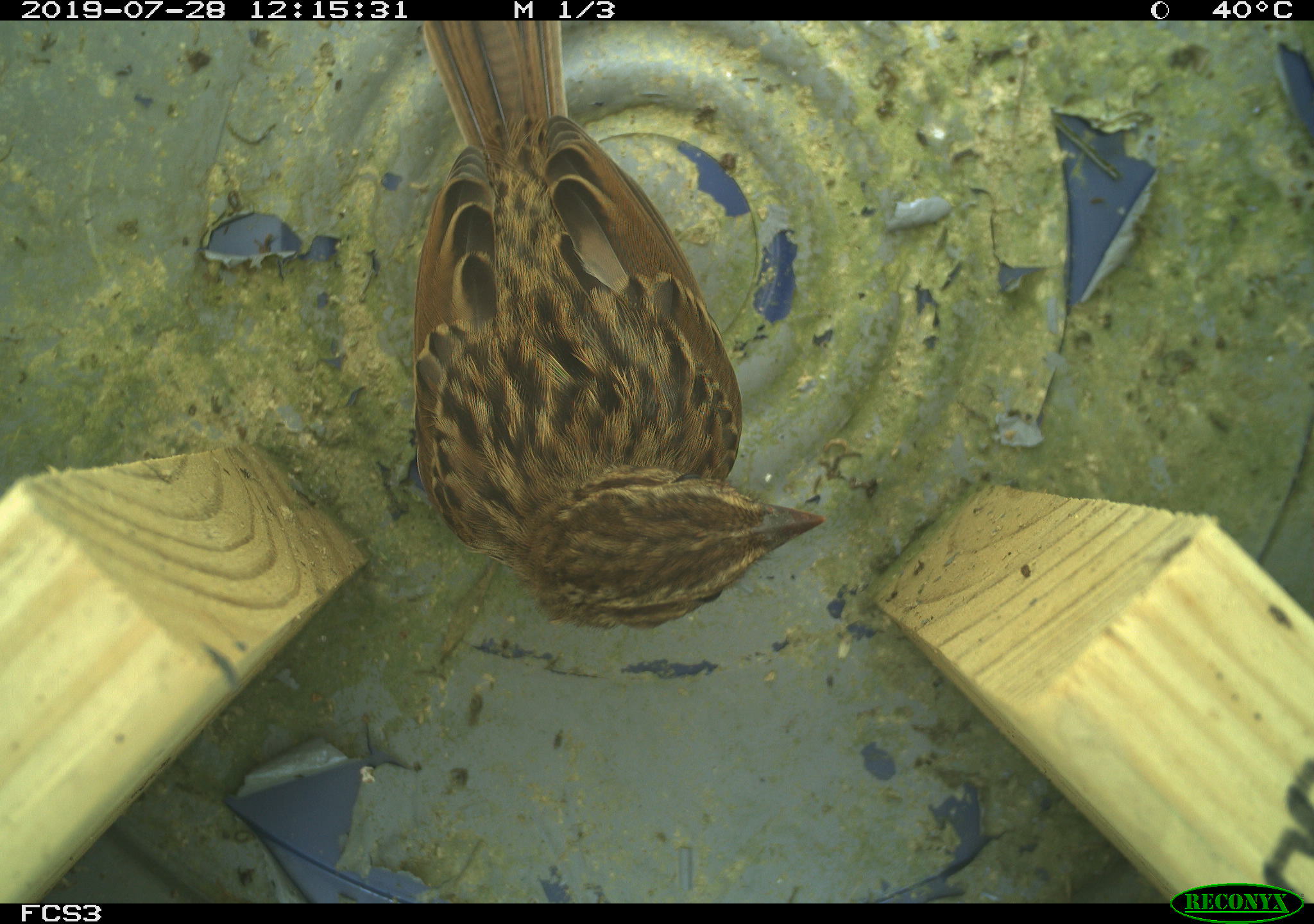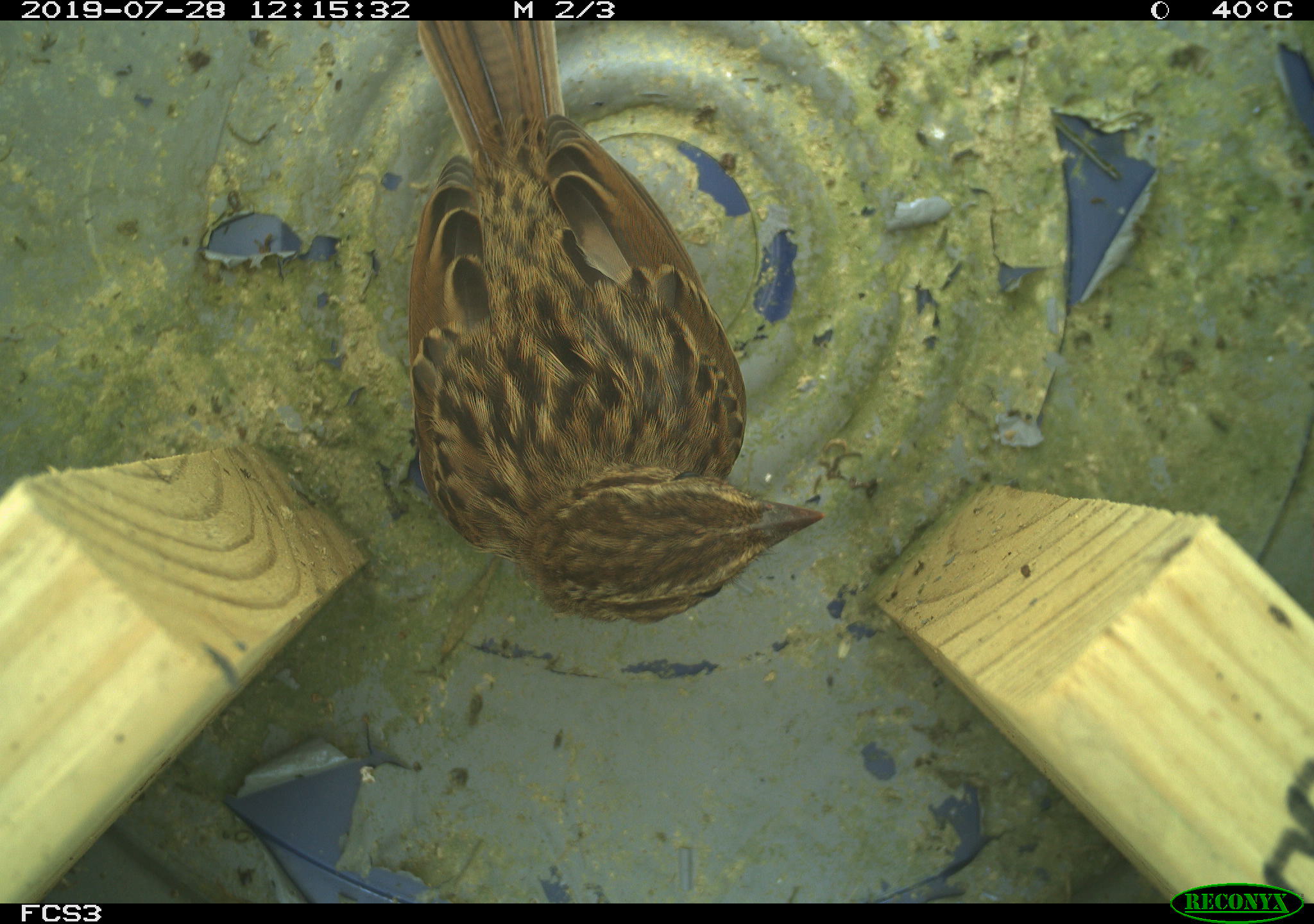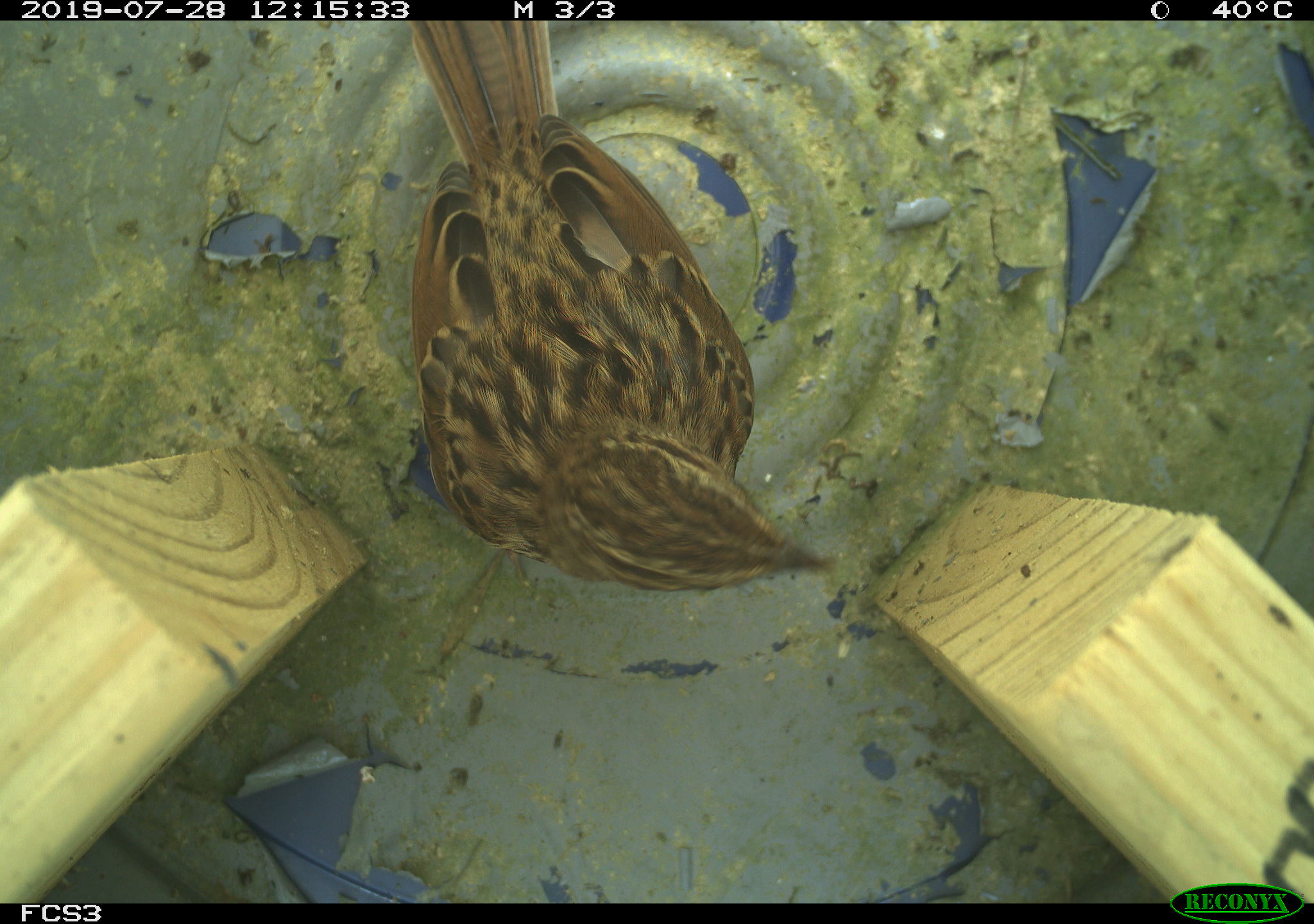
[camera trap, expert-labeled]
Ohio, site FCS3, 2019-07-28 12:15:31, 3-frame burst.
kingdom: Animalia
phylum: Chordata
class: Aves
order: Passeriformes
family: Passerellidae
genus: Melospiza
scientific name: Melospiza melodia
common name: song sparrow